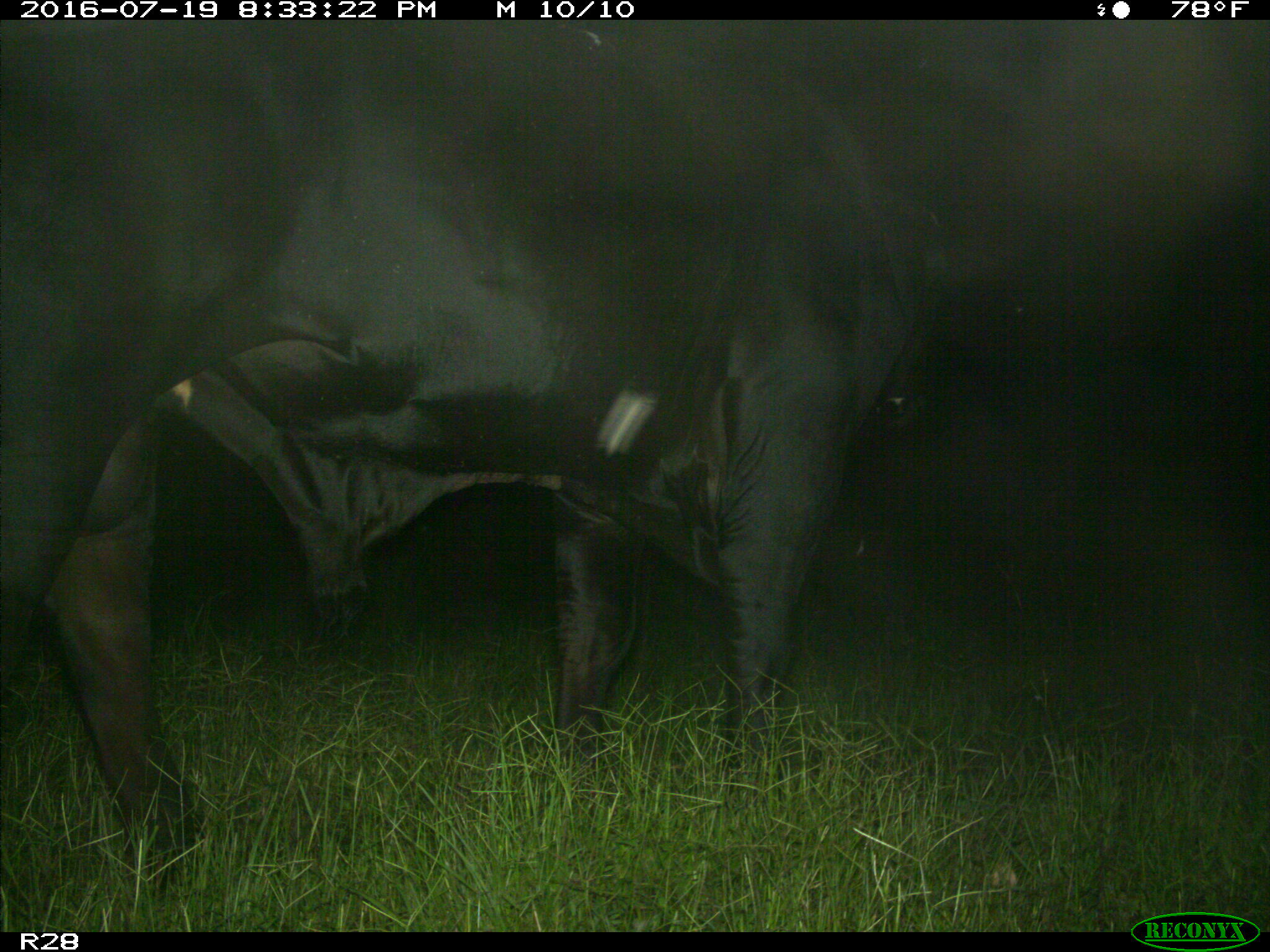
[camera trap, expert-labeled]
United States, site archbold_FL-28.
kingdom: Animalia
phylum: Chordata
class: Mammalia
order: Artiodactyla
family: Bovidae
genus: Bos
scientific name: Bos taurus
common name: domestic cow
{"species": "Bos taurus (domestic cow)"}